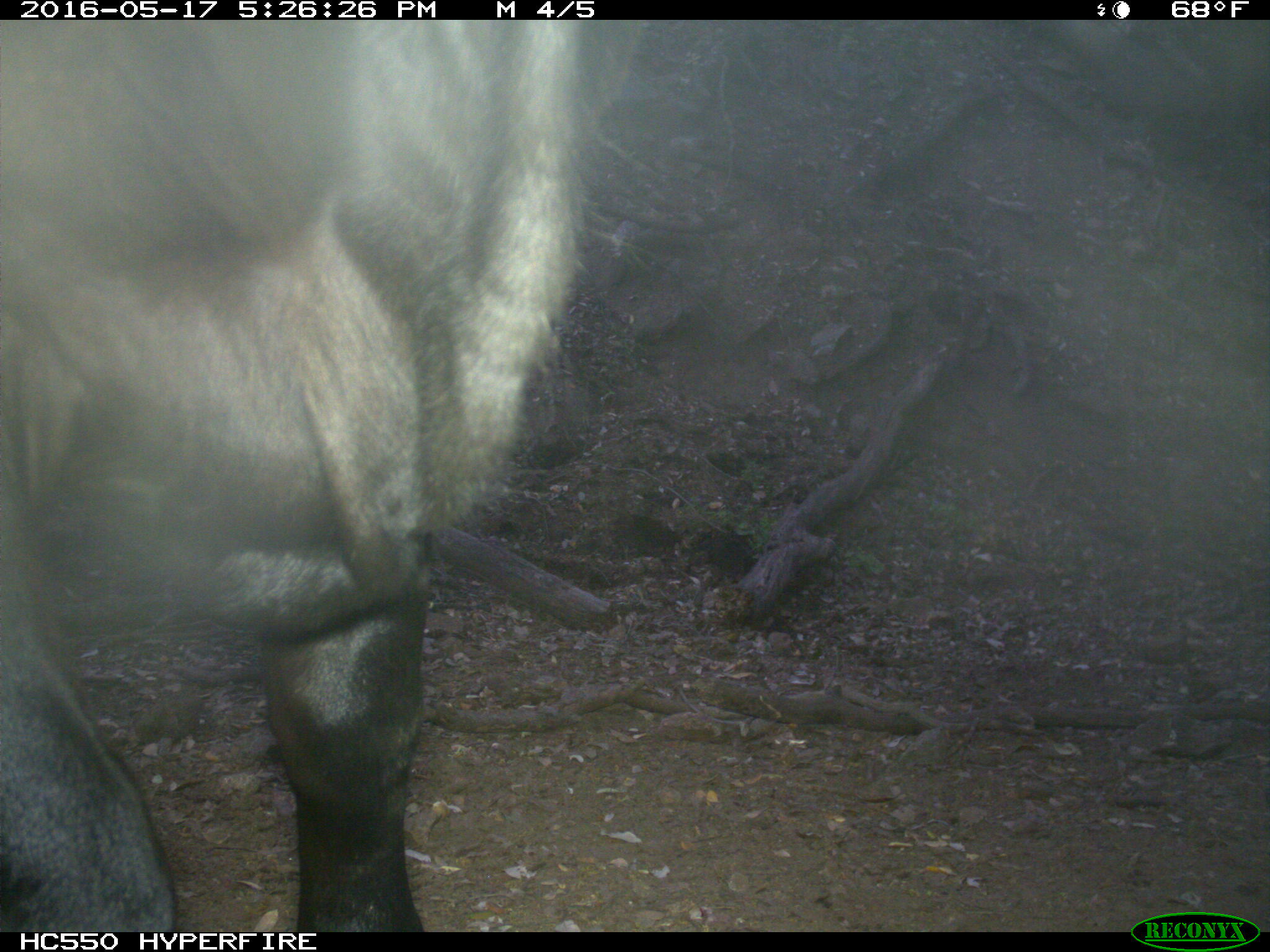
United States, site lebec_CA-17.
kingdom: Animalia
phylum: Chordata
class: Mammalia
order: Artiodactyla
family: Bovidae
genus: Bos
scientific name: Bos taurus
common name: domestic cow